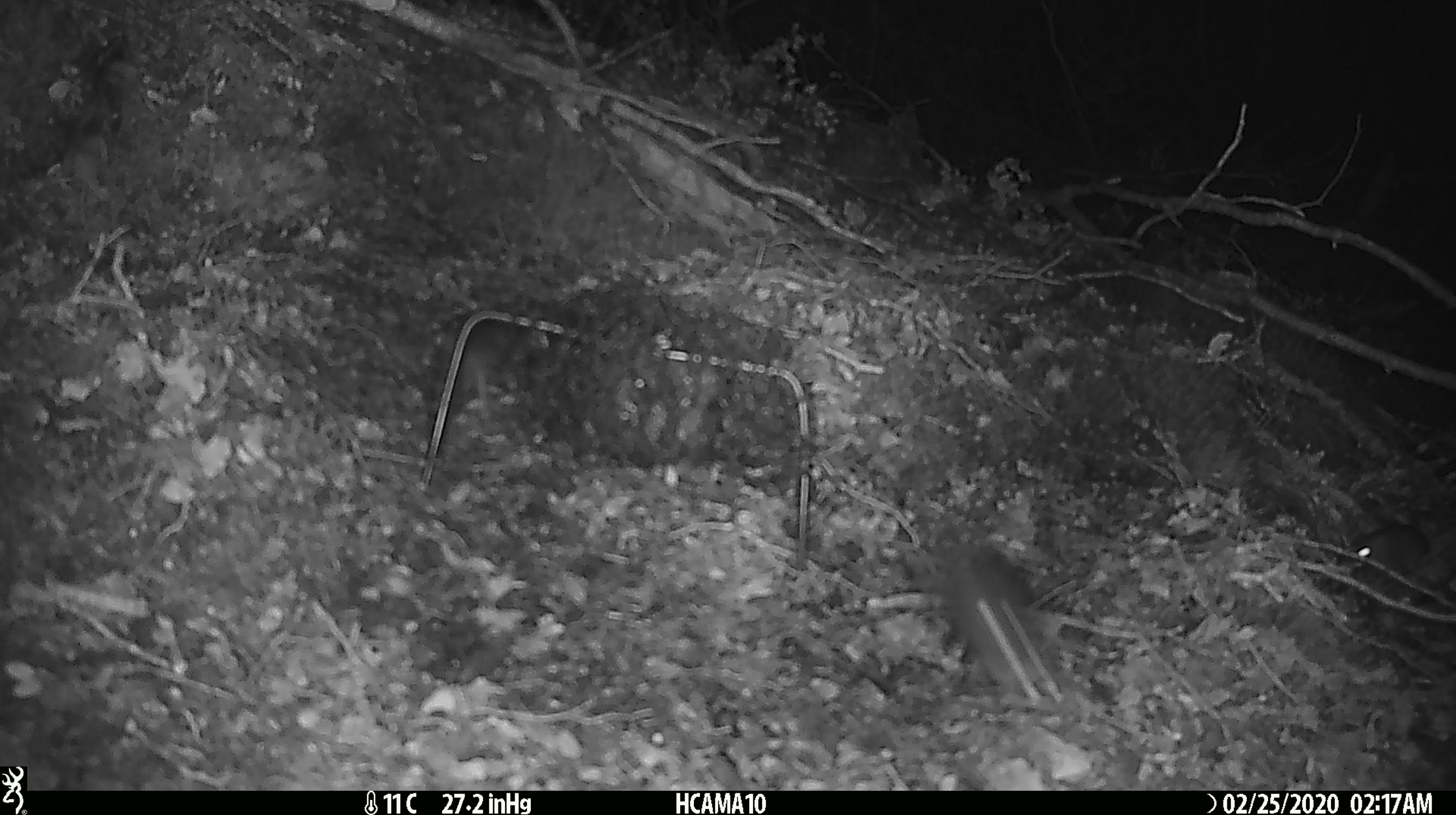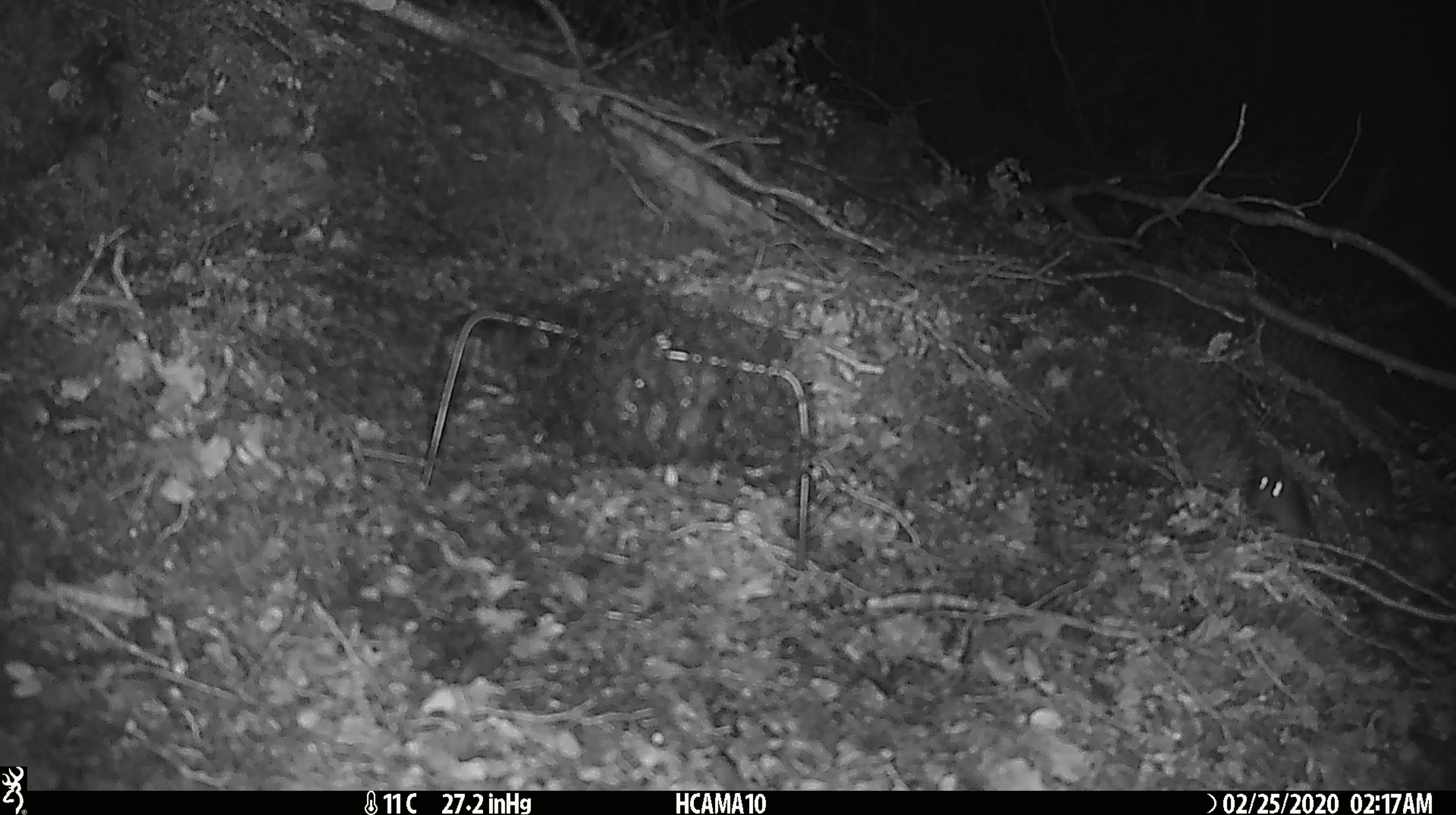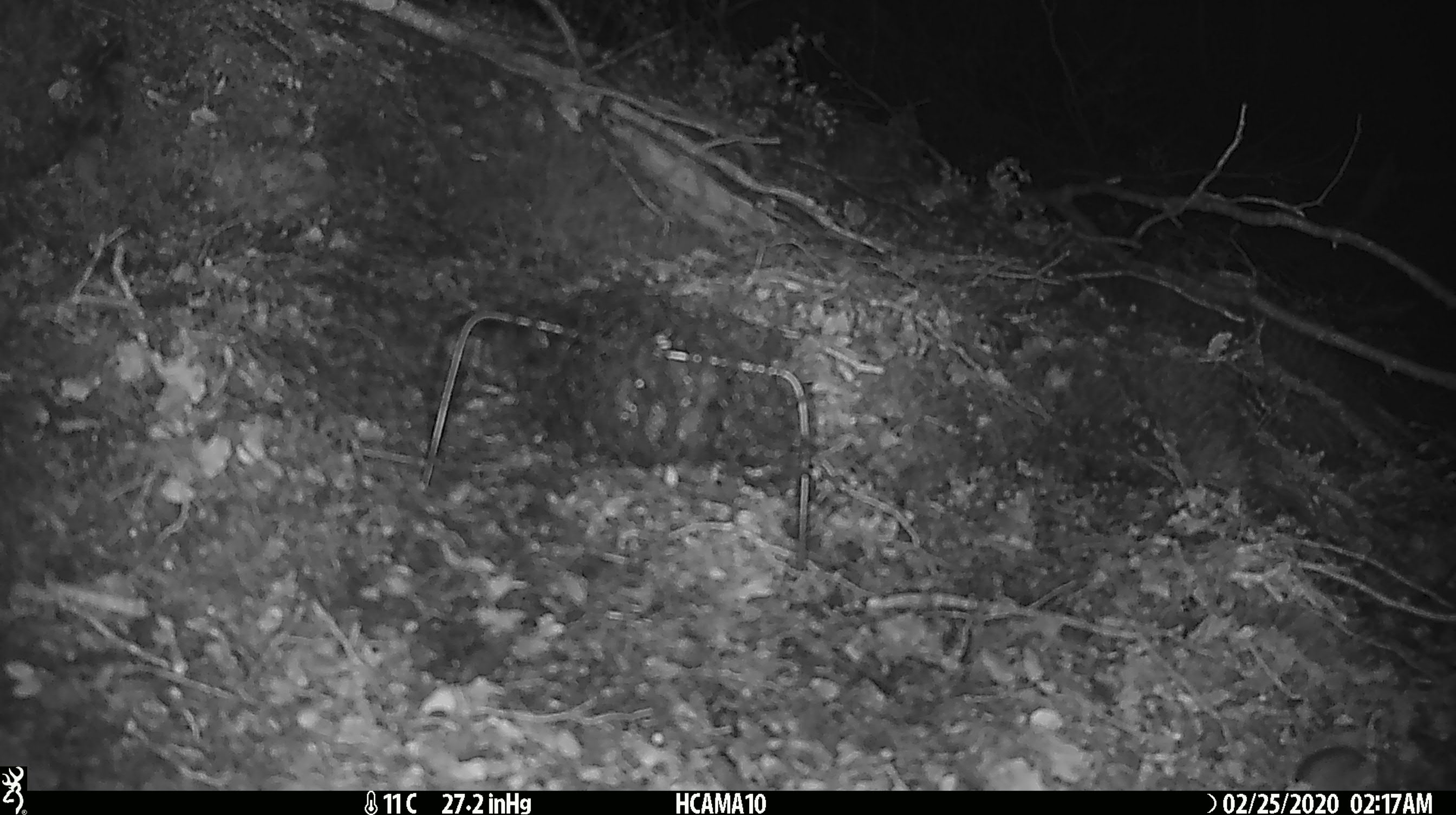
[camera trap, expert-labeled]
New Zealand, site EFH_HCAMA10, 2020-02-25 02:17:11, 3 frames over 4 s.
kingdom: Animalia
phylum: Chordata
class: Mammalia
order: Rodentia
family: Muridae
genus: Mus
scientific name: Mus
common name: mouse